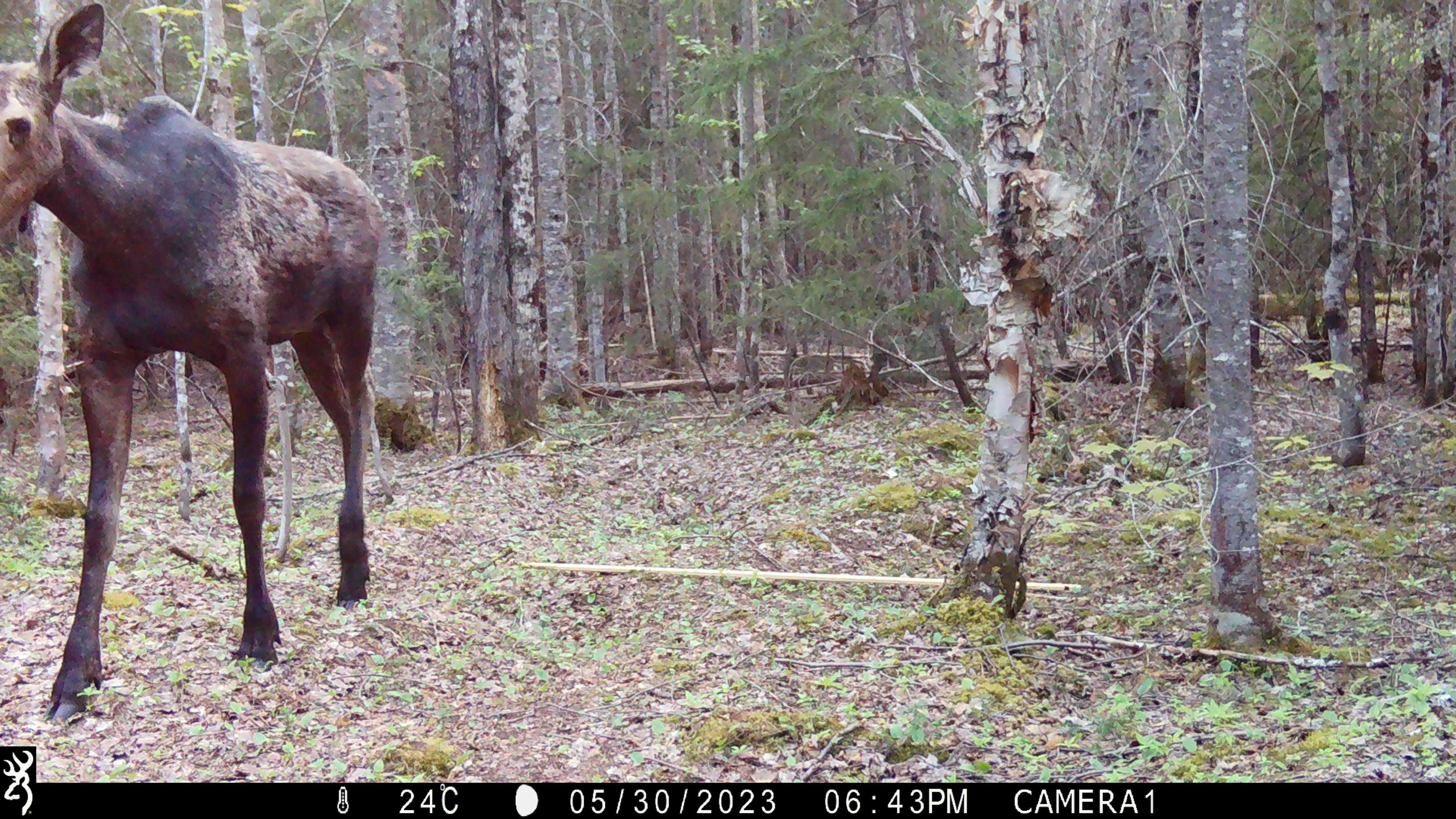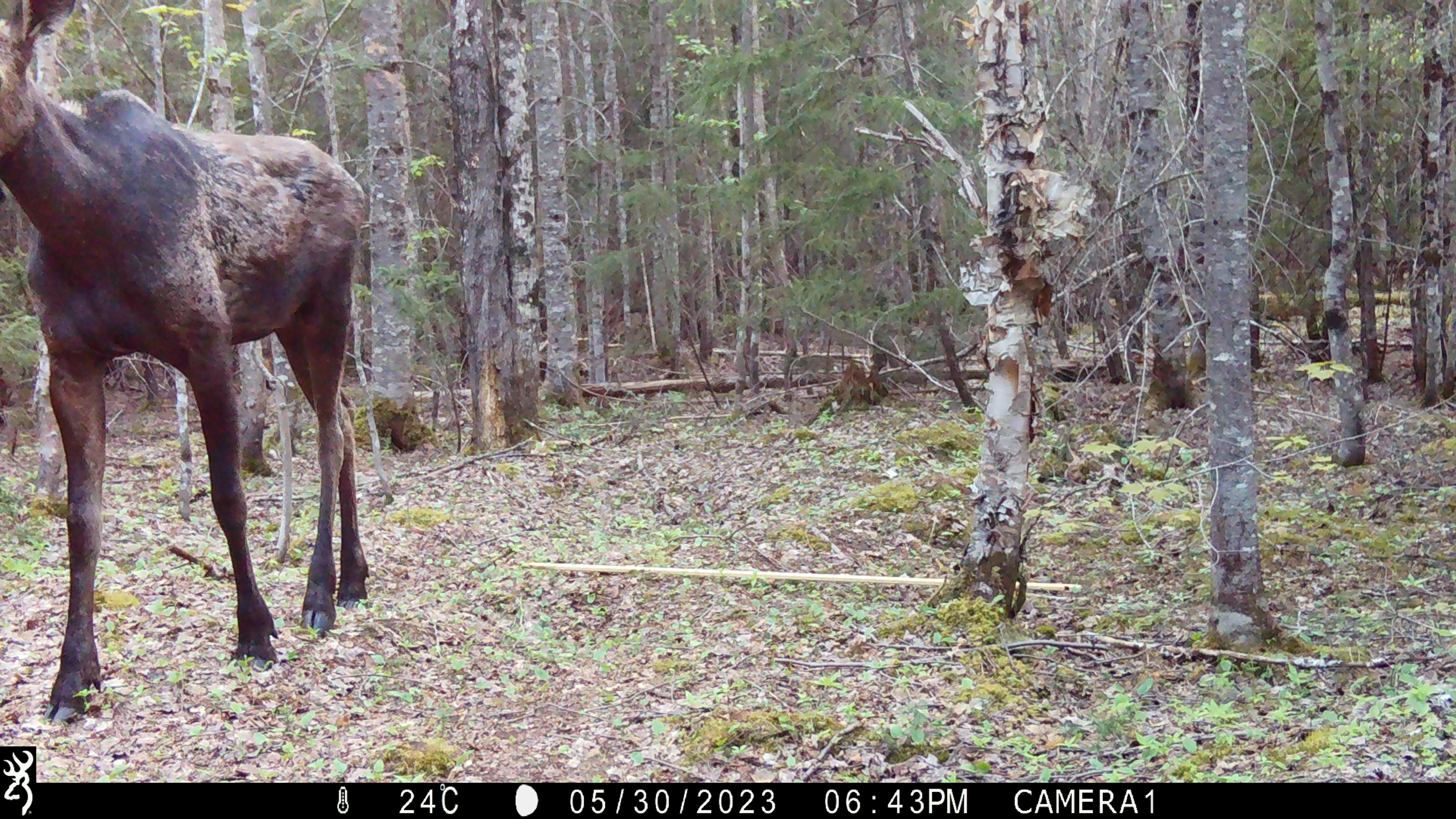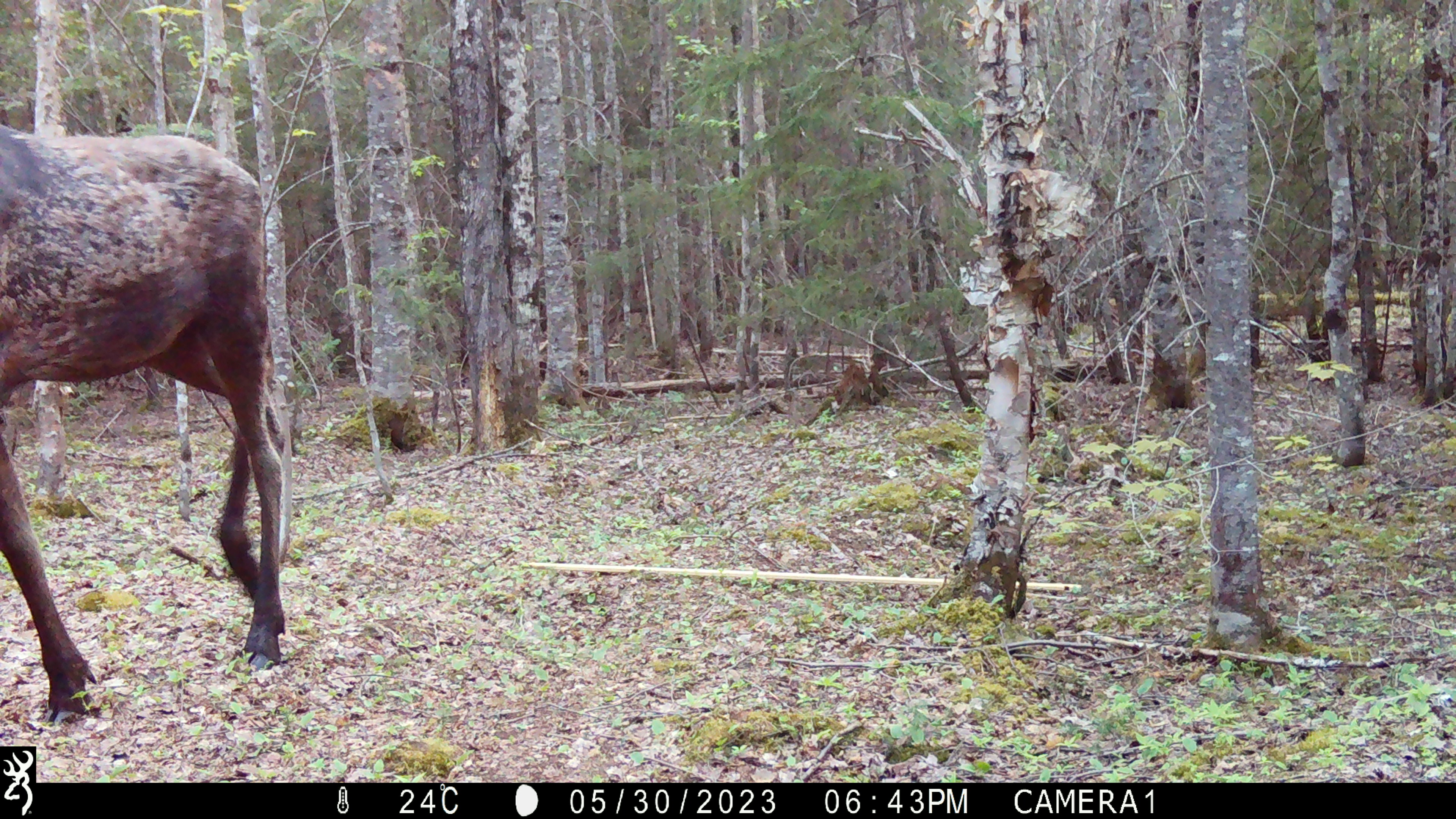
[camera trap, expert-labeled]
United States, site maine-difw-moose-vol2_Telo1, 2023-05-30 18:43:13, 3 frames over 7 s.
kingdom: Animalia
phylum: Chordata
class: Mammalia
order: Artiodactyla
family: Cervidae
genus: Odocoileus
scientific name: Odocoileus virginianus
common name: white-tailed deer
White-tailed deer (Odocoileus virginianus).